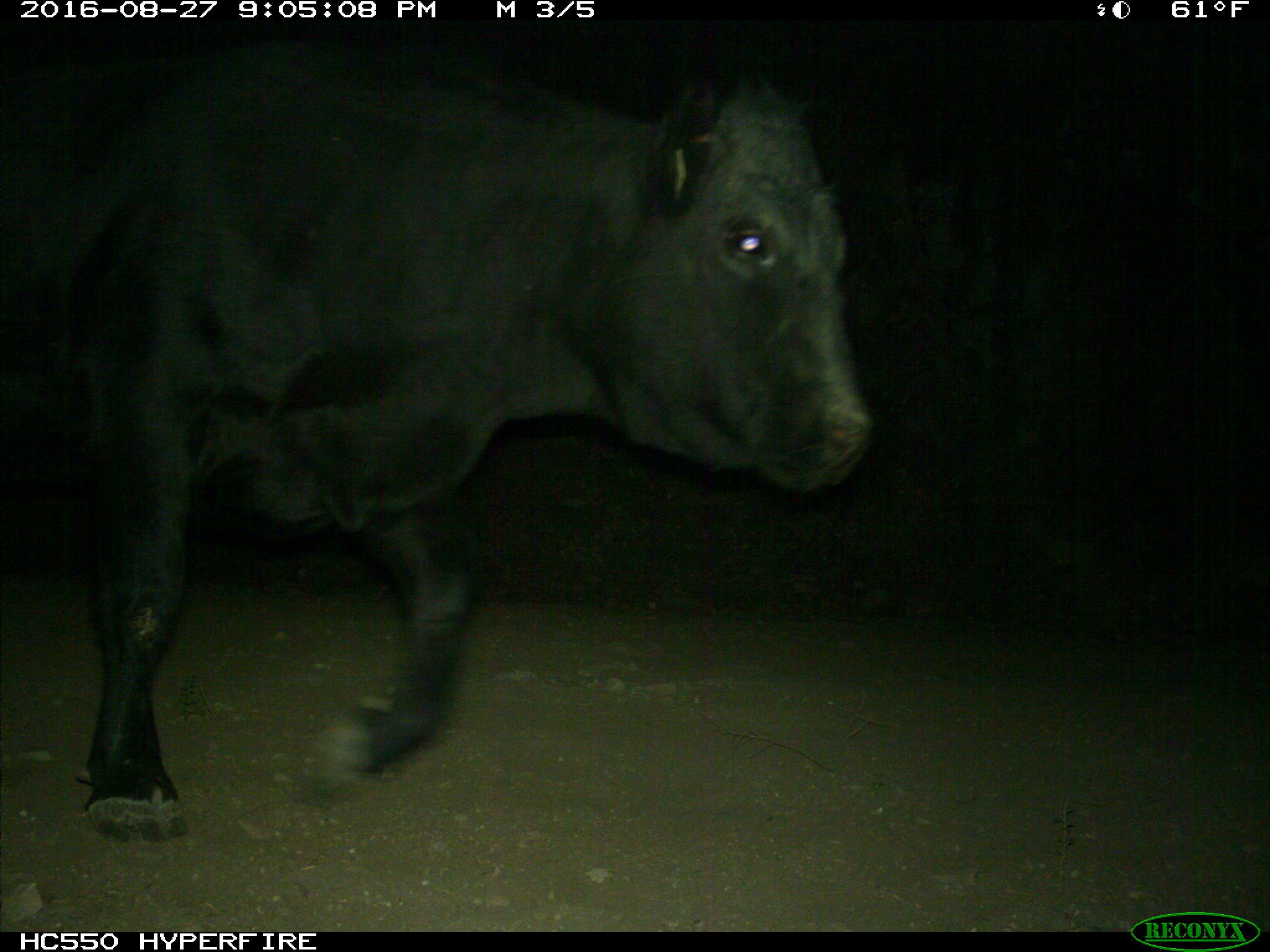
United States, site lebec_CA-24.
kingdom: Animalia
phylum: Chordata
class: Mammalia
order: Artiodactyla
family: Bovidae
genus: Bos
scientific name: Bos taurus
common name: domestic cow